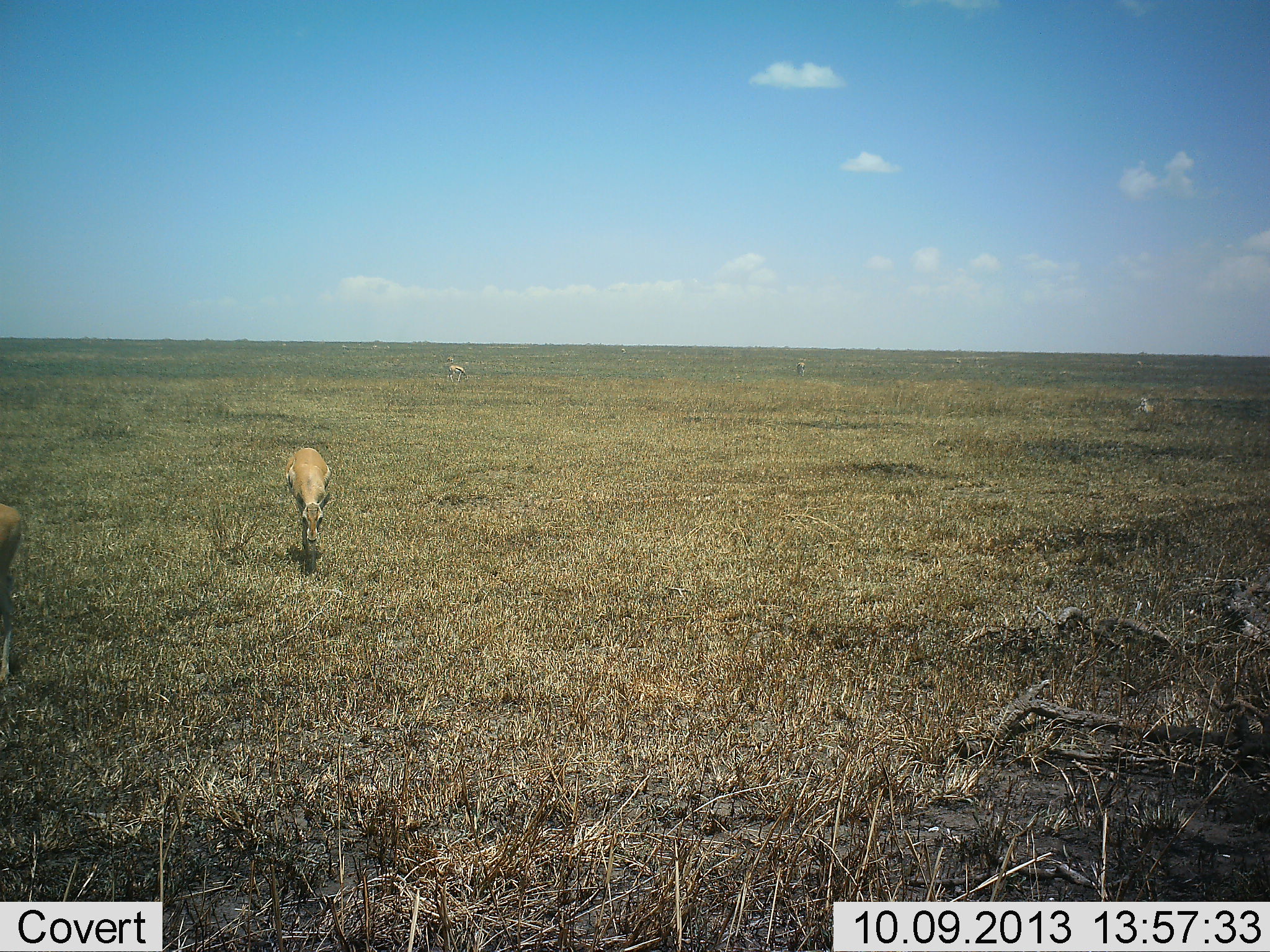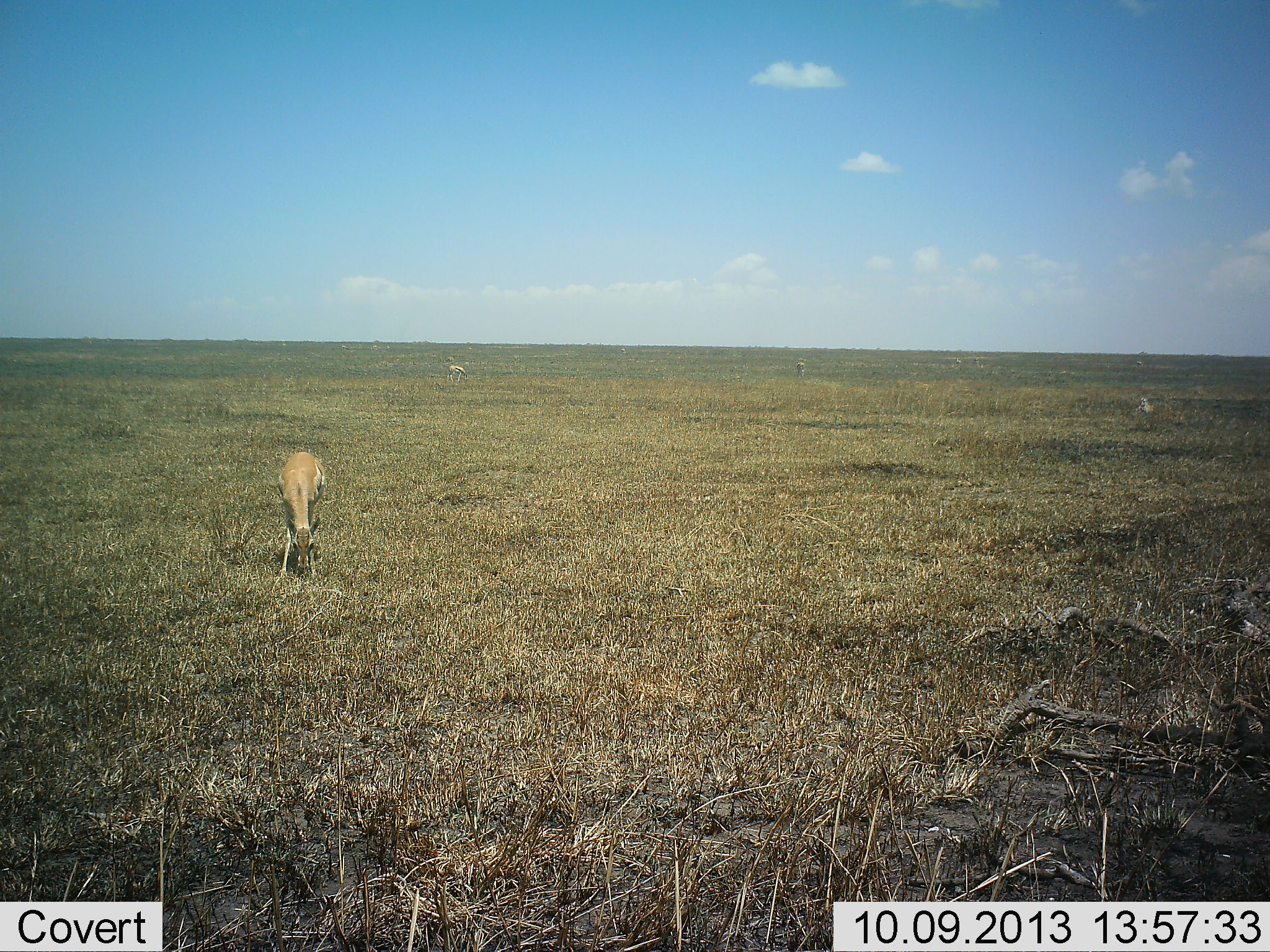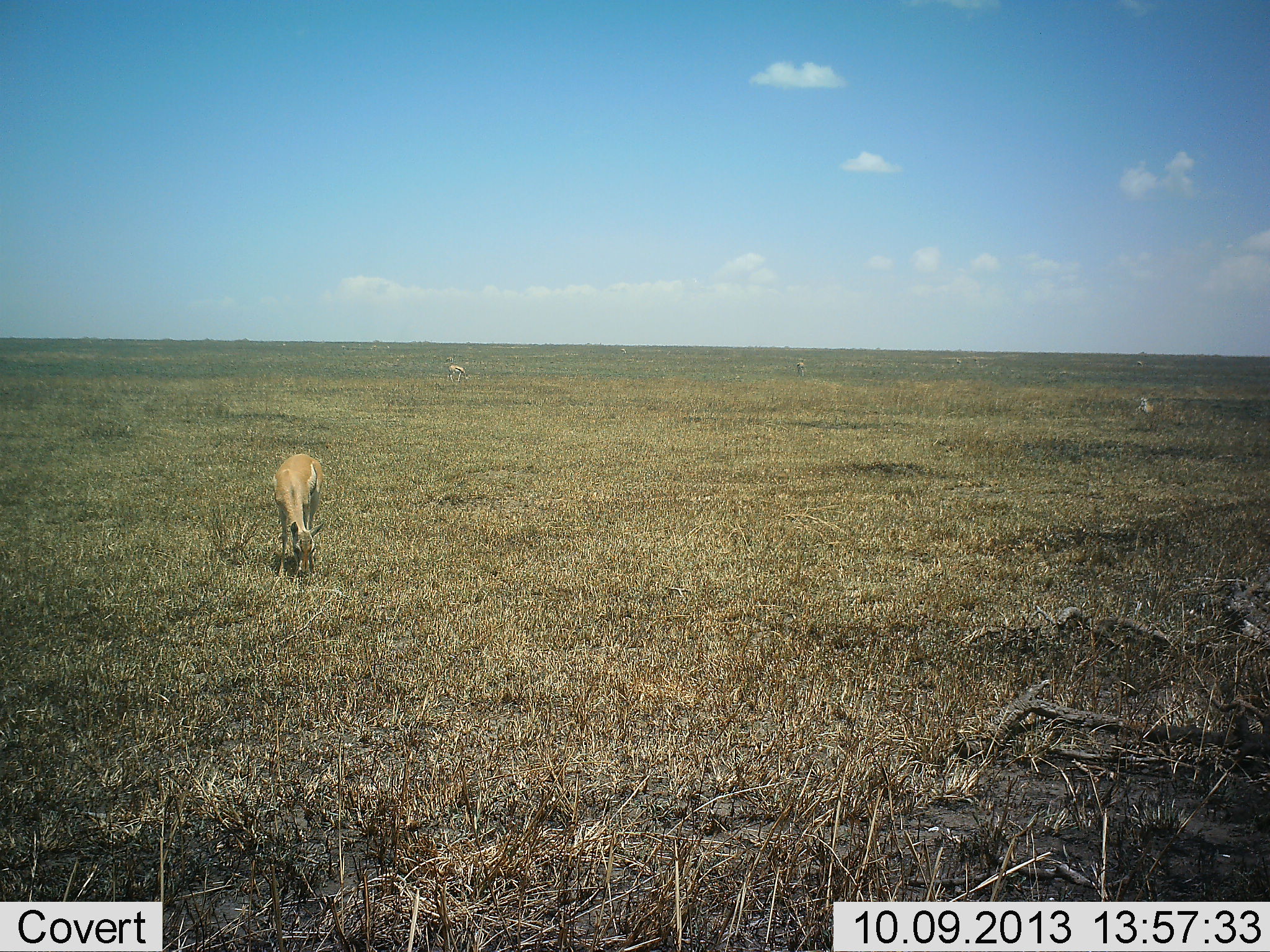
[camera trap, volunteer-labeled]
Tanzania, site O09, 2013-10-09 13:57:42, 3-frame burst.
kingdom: Animalia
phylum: Chordata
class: Mammalia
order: Artiodactyla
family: Bovidae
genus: Eudorcas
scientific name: Eudorcas thomsonii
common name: thomson's gazelle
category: gazellethomsons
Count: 2.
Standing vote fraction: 30%.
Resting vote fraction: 0%.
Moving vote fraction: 30%.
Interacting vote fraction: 0%.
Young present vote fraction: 10%.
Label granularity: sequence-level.